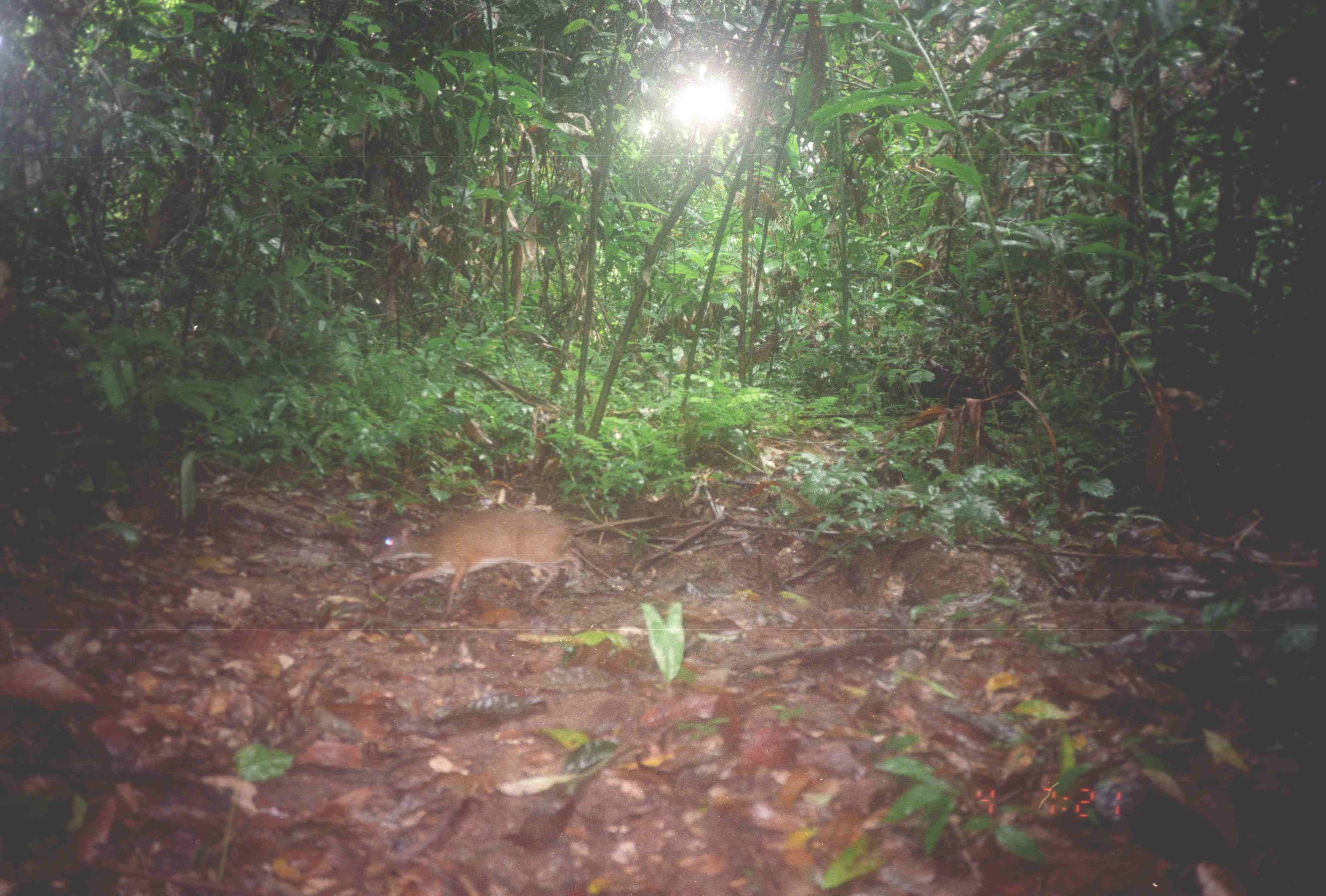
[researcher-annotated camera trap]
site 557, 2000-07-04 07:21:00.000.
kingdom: Animalia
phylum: Chordata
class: Mammalia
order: Artiodactyla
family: Tragulidae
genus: Tragulus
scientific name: Tragulus javanicus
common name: javan chevrotain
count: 1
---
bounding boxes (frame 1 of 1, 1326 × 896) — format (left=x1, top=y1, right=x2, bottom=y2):
tragulus javanicus: (left=364, top=508, right=588, bottom=619)